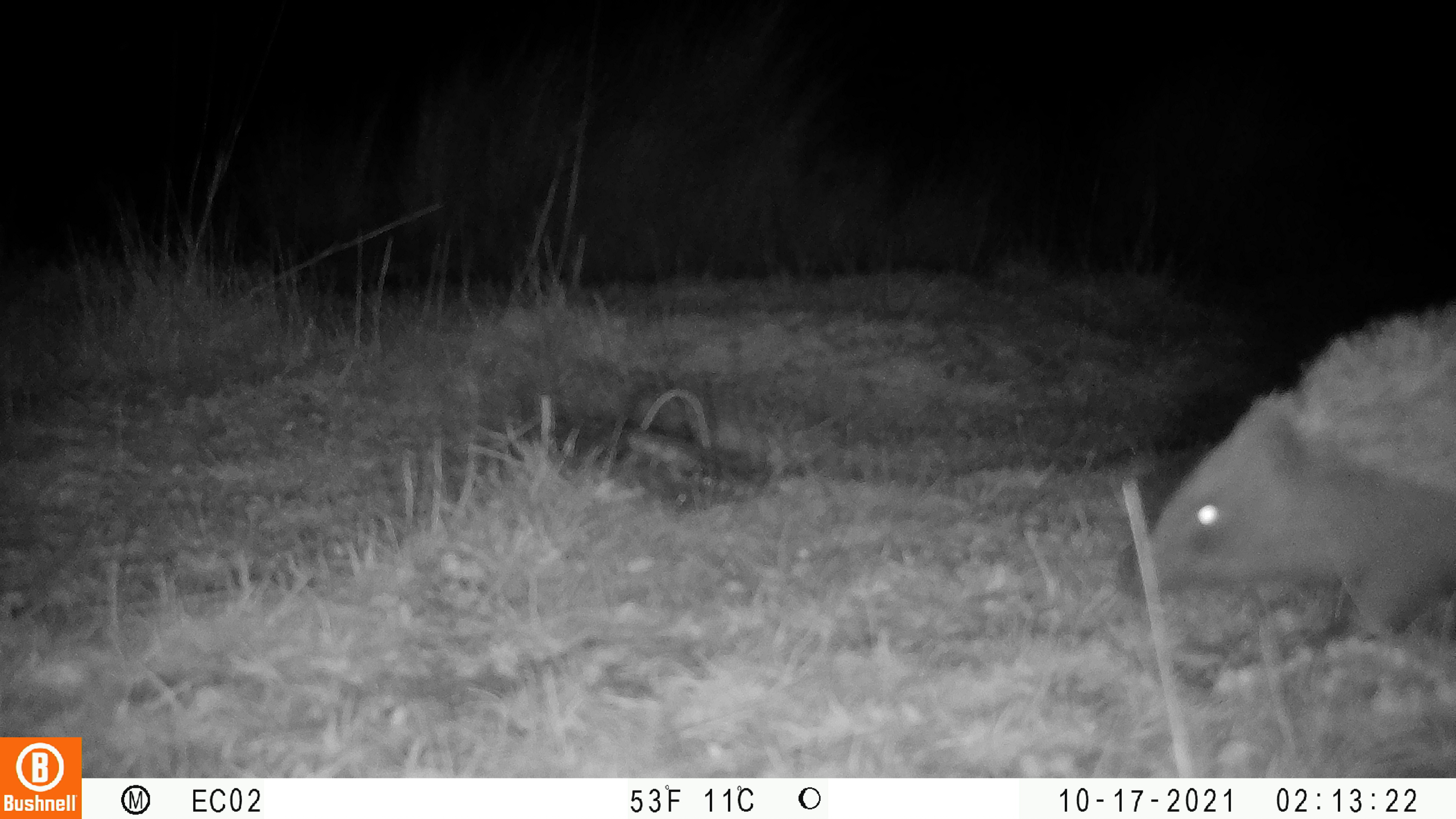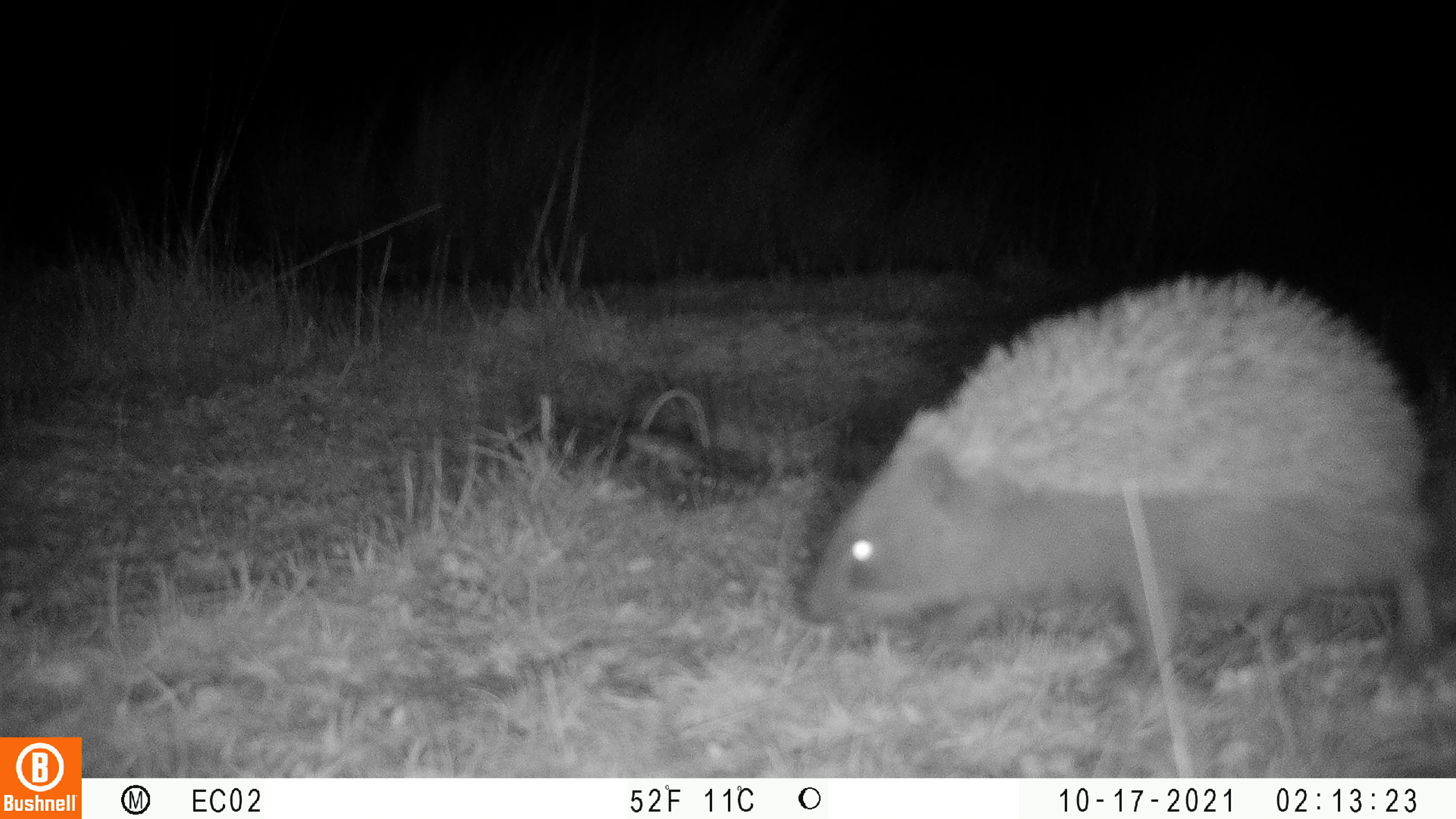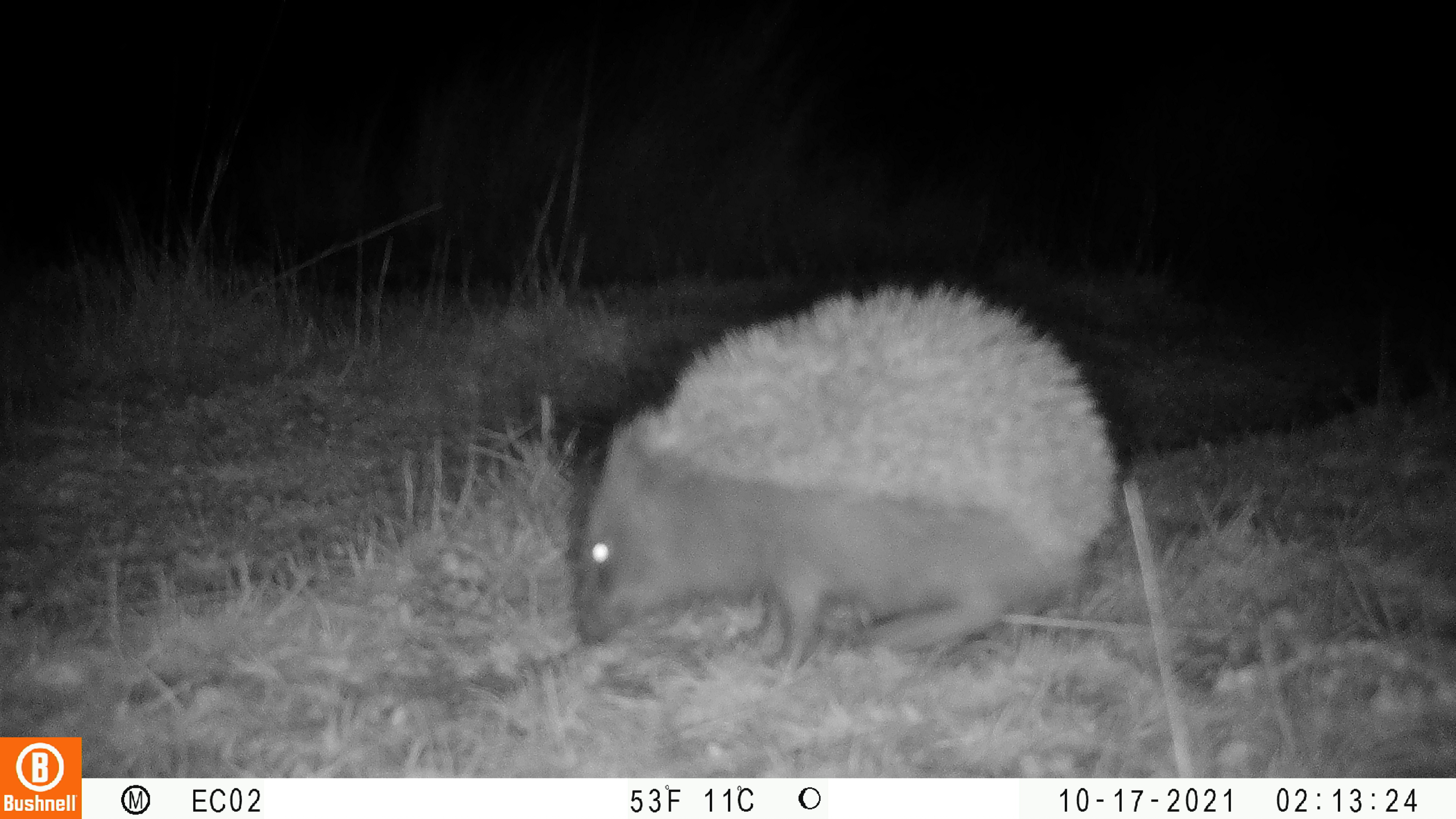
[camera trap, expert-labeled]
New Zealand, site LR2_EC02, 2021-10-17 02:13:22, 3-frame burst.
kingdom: Animalia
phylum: Chordata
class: Mammalia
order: Eulipotyphla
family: Erinaceidae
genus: Erinaceus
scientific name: Erinaceus europaeus europaeus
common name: european hedgehog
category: hedgehog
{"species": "hedgehog (european hedgehog) (Erinaceus europaeus europaeus)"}